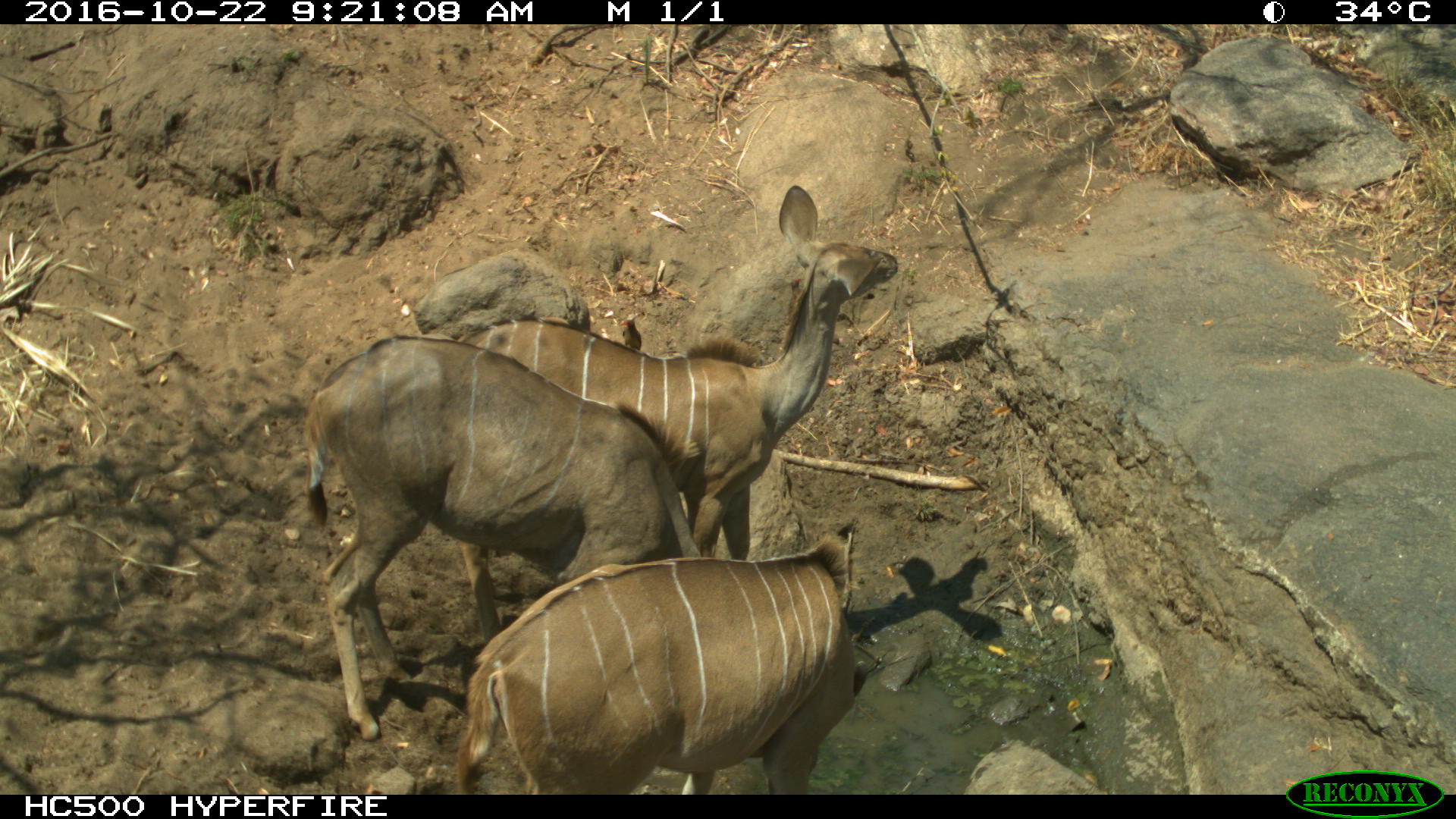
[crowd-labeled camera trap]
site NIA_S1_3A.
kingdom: Animalia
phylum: Chordata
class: Mammalia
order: Artiodactyla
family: Bovidae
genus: Tragelaphus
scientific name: Tragelaphus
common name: kudu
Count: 3.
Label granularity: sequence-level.